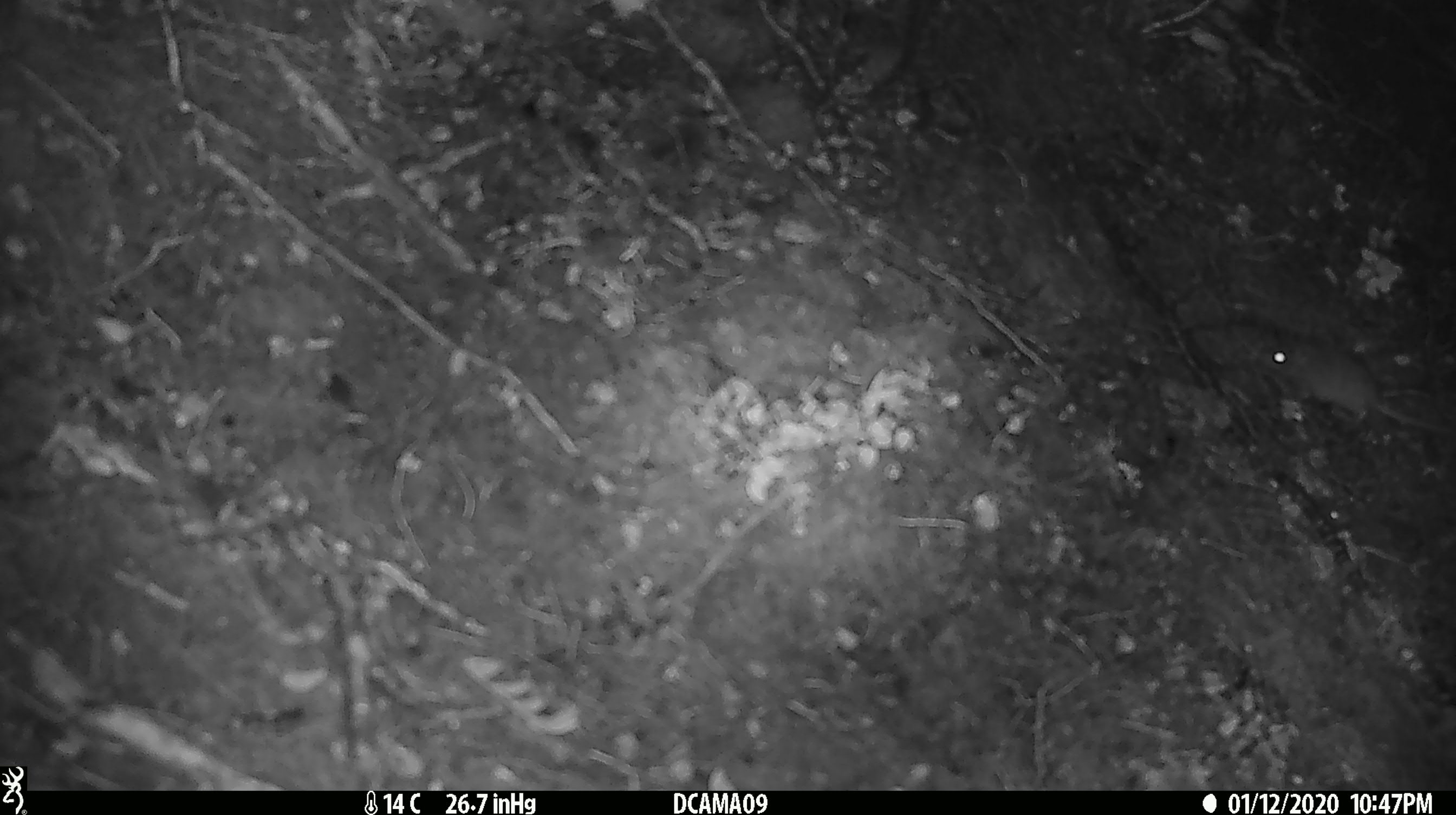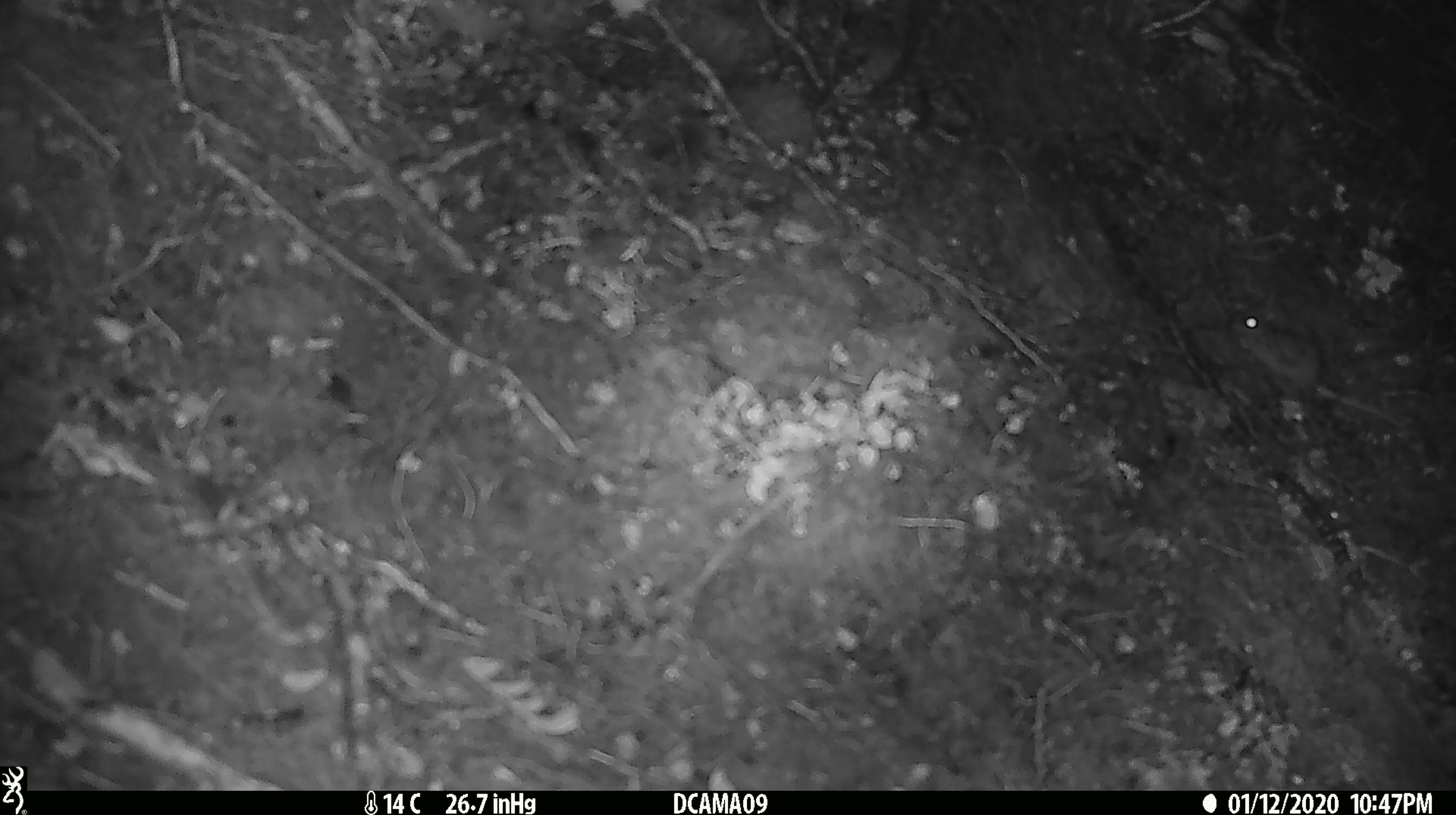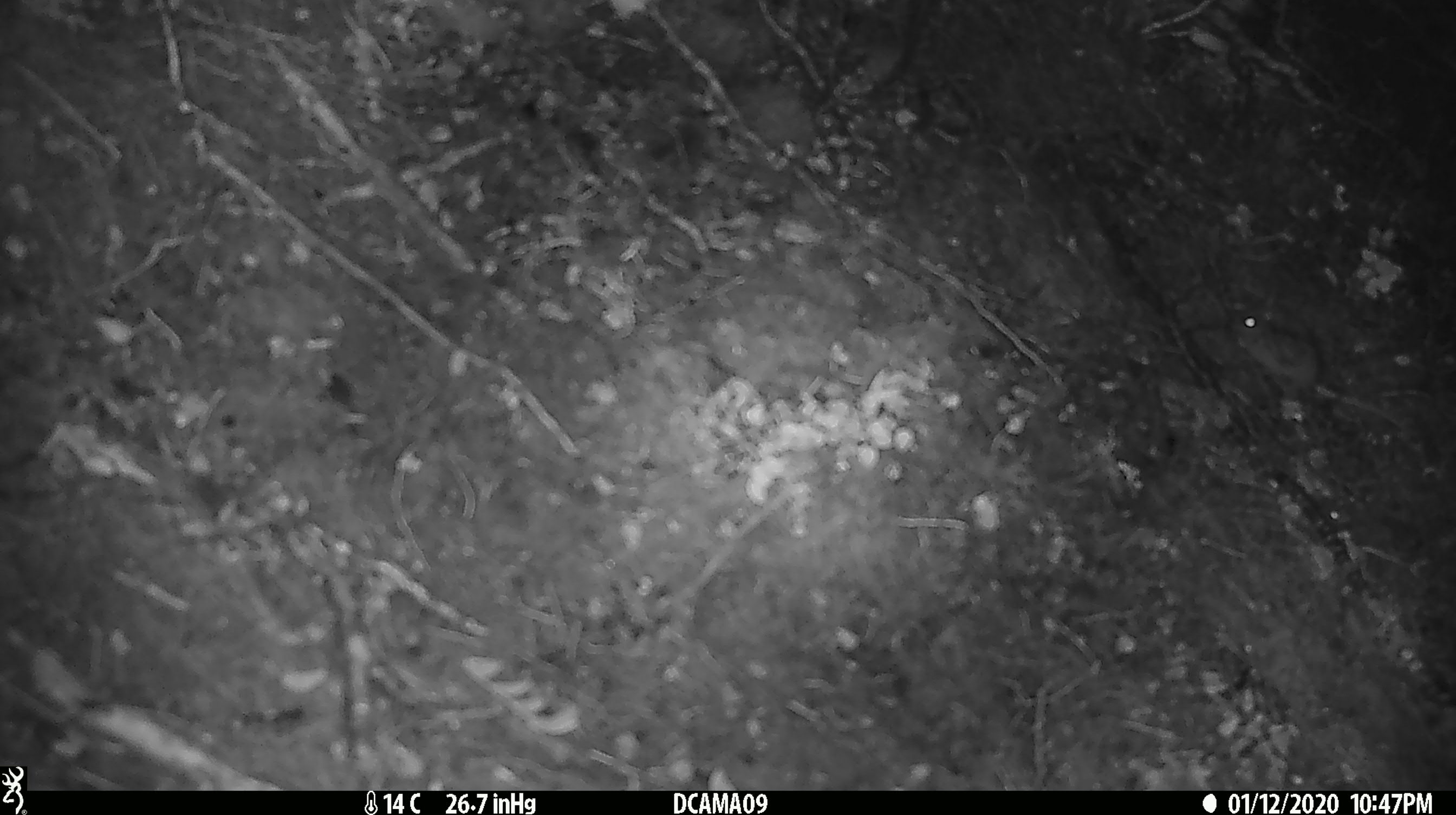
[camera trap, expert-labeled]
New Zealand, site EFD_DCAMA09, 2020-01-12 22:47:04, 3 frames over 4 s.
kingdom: Animalia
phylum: Chordata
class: Mammalia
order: Rodentia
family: Muridae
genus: Mus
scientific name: Mus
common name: mouse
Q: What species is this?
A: Mouse (Mus).